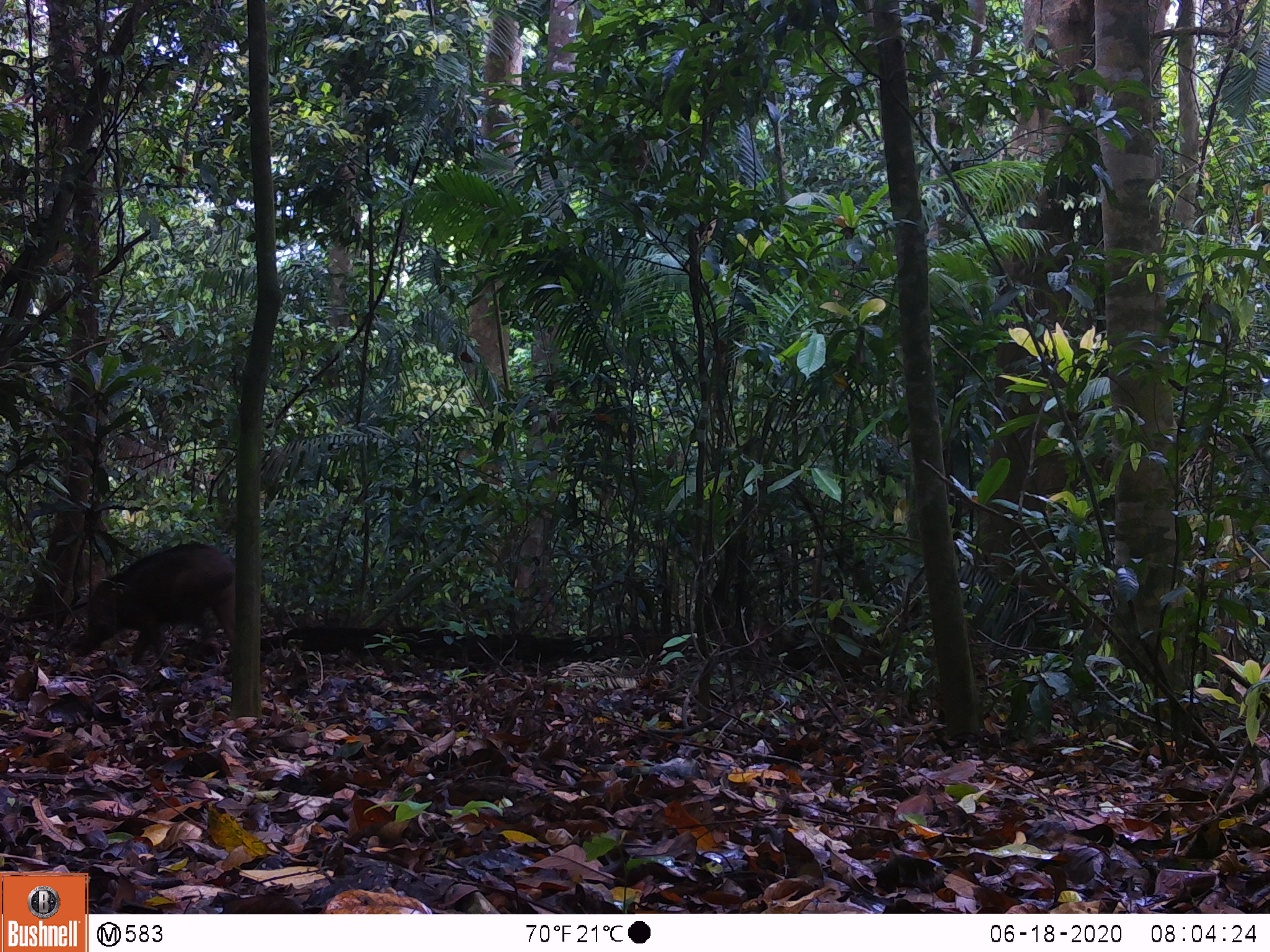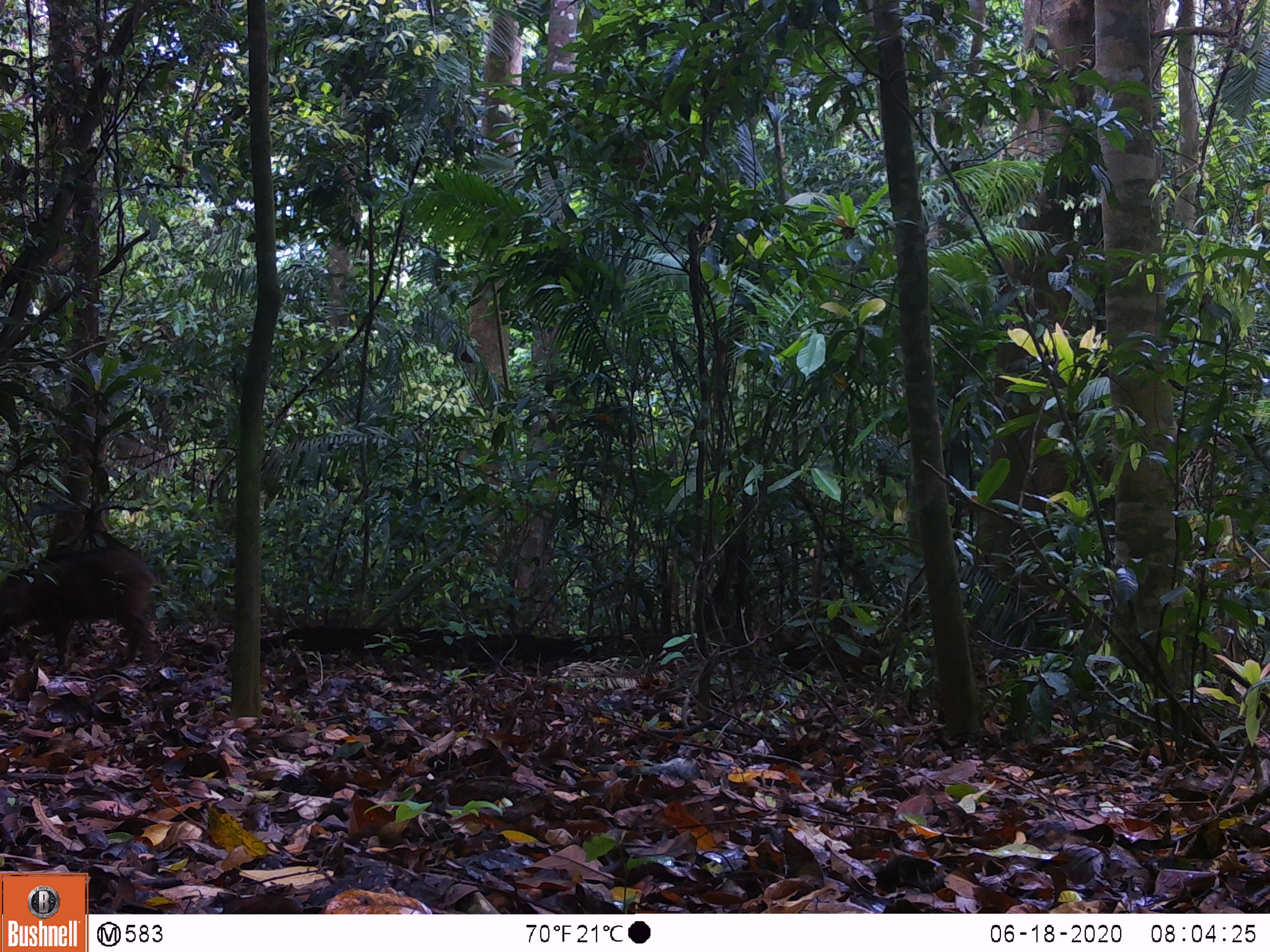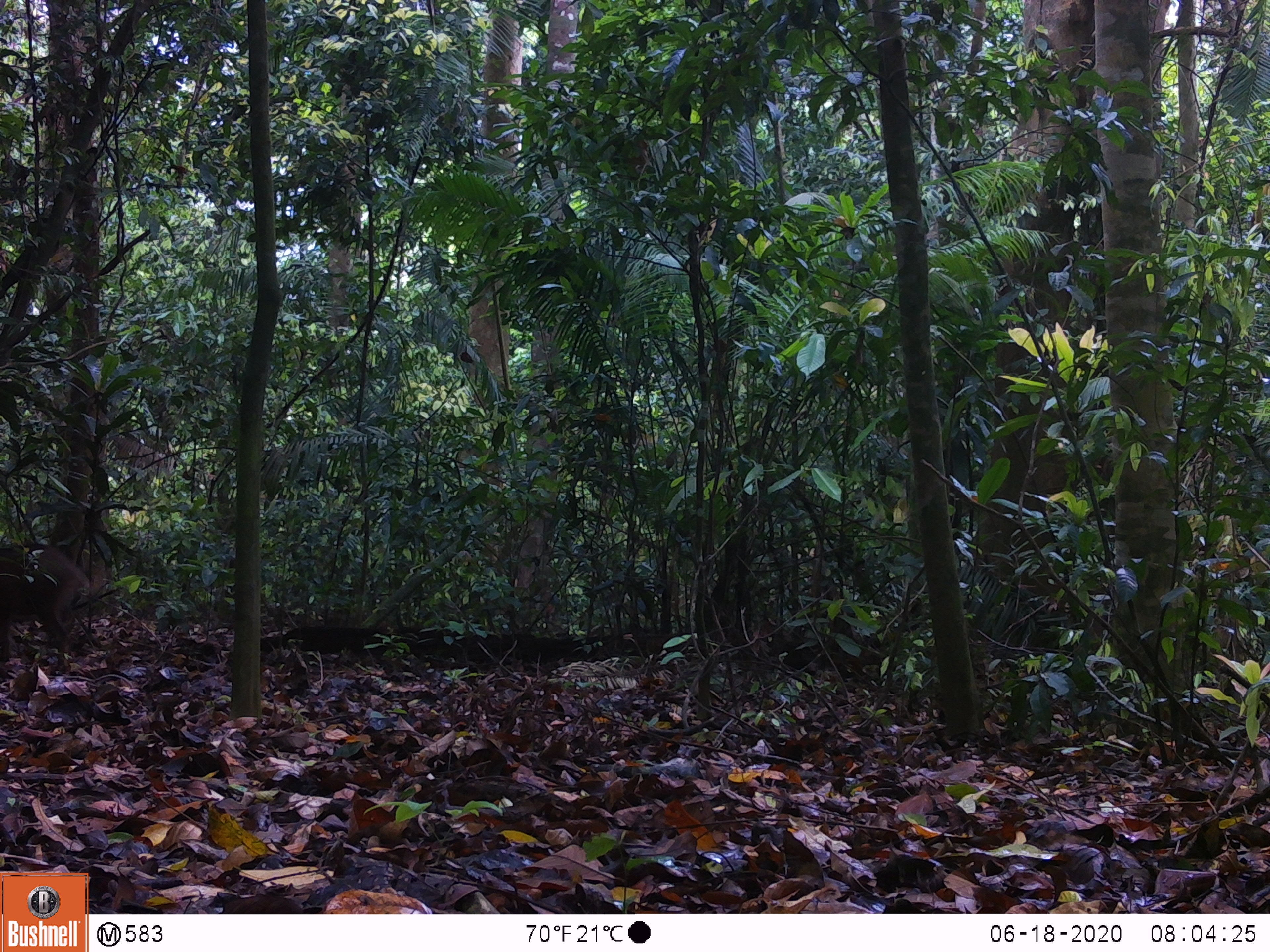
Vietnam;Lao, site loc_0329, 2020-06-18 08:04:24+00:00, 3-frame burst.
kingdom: Animalia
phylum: Chordata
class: Mammalia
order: Artiodactyla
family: Suidae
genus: Sus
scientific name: Sus scrofa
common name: eurasian wild pig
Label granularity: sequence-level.